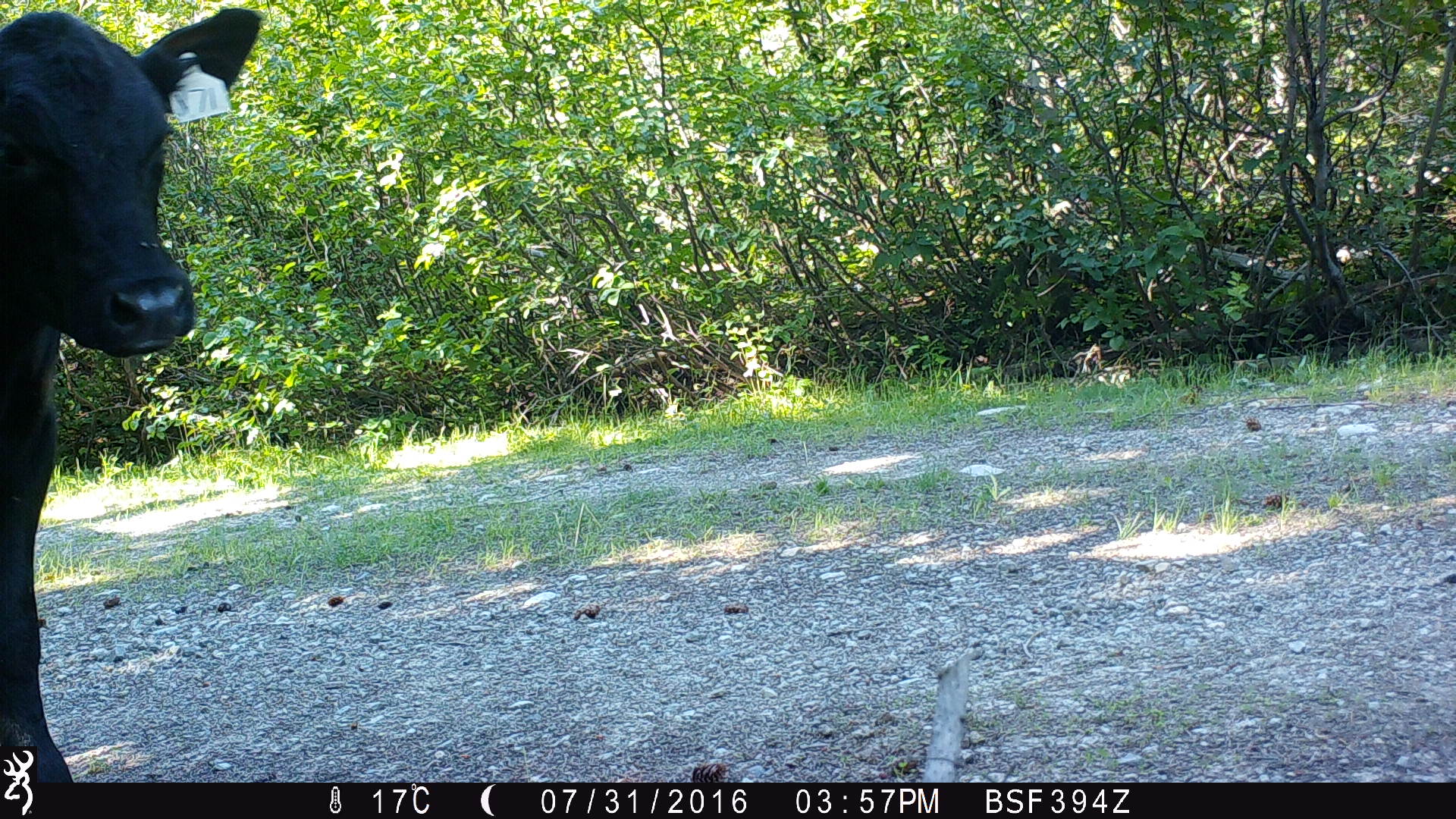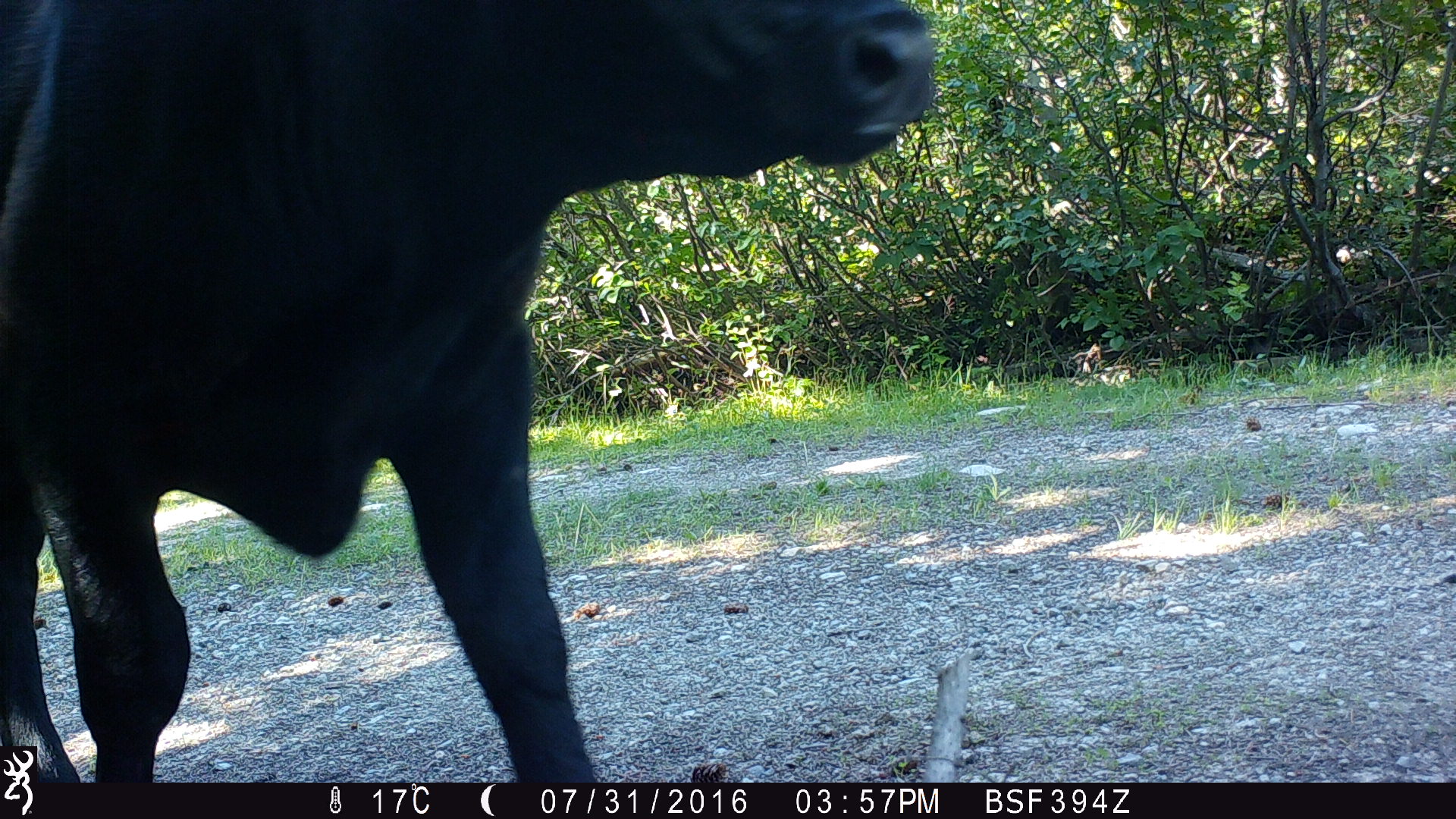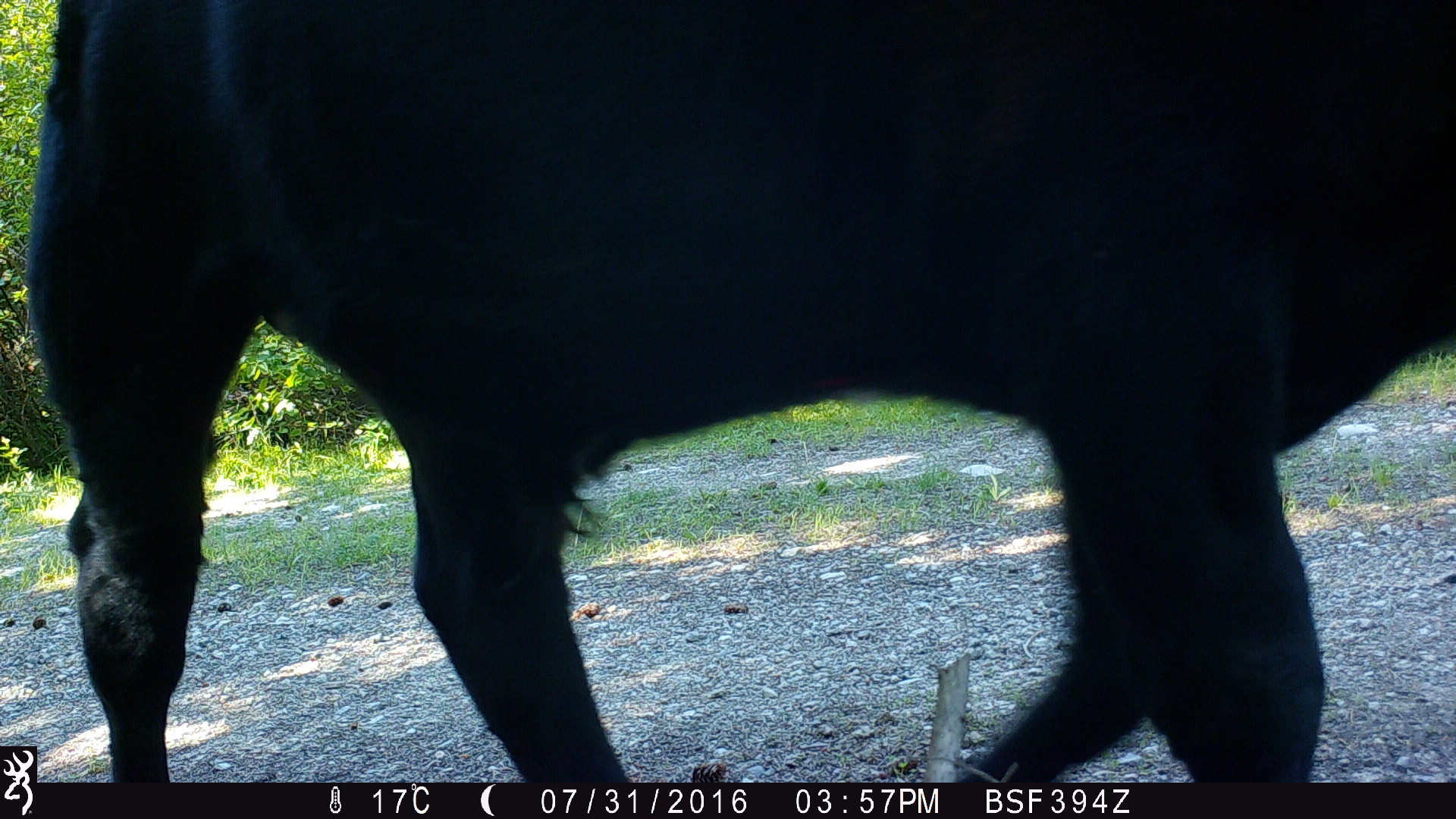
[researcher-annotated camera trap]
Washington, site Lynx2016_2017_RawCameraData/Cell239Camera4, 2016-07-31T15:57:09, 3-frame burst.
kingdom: Animalia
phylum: Chordata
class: Mammalia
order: Artiodactyla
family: Bovidae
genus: Bos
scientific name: Bos taurus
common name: domestic cattle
Domestic cattle (Bos taurus). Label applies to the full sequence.